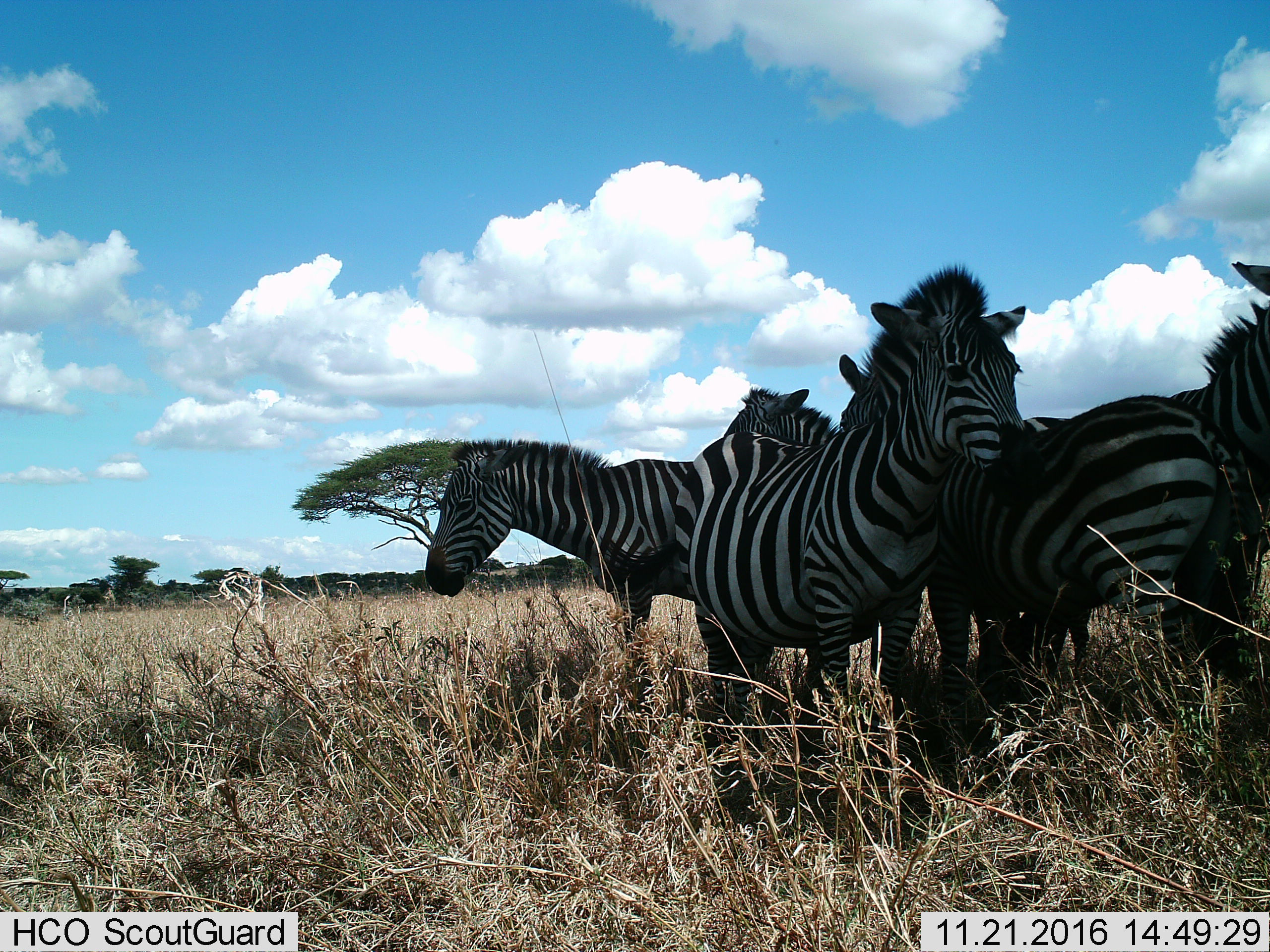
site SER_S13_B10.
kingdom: Animalia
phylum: Chordata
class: Mammalia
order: Perissodactyla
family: Equidae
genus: Equus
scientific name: Equus quagga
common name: plains zebra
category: zebraplains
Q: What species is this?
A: Zebraplains (plains zebra) (Equus quagga).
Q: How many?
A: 5.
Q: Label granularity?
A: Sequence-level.